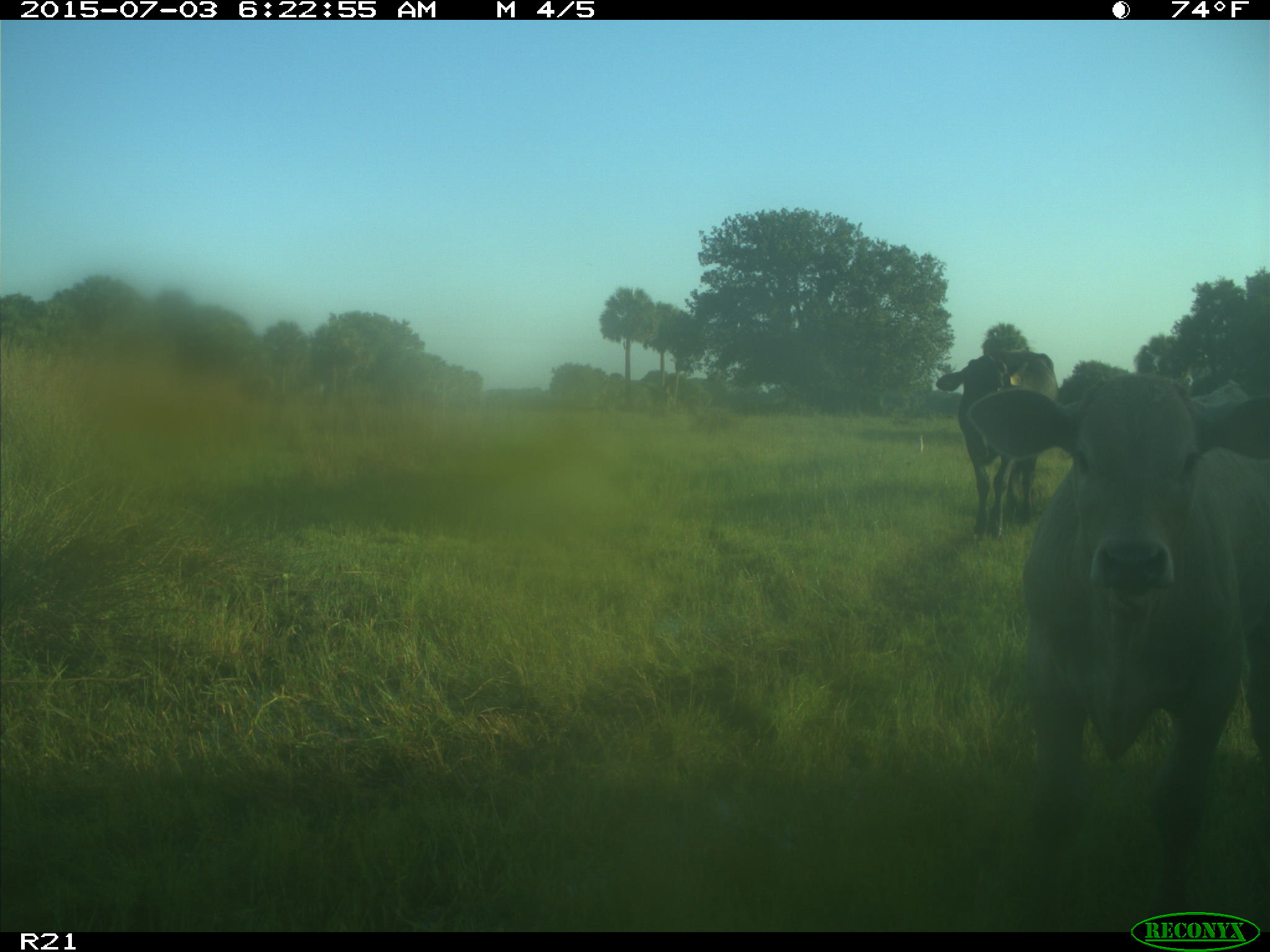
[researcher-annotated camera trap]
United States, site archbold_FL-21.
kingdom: Animalia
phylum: Chordata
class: Mammalia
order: Artiodactyla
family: Bovidae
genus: Bos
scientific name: Bos taurus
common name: domestic cow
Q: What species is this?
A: Bos taurus (domestic cow).